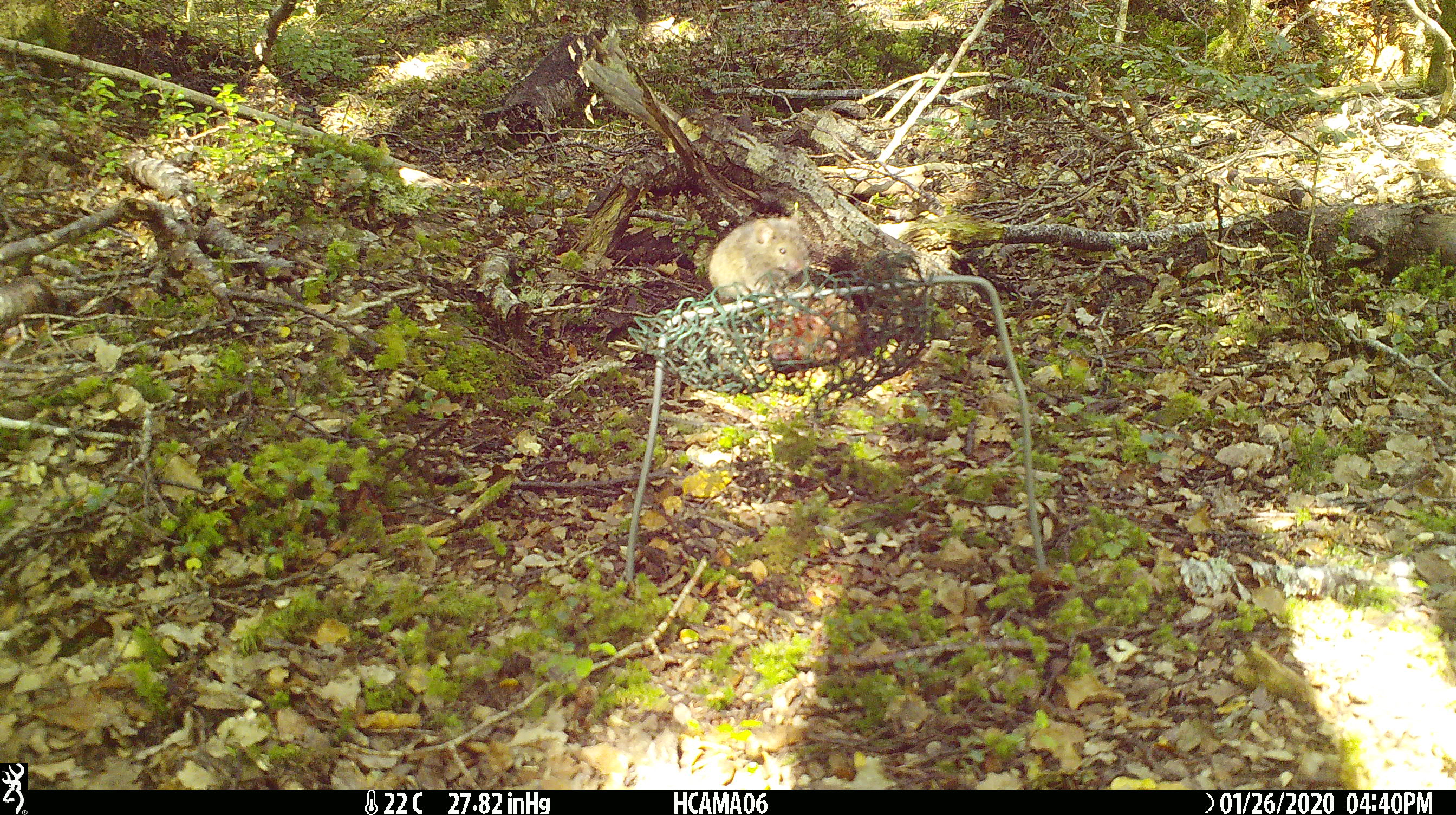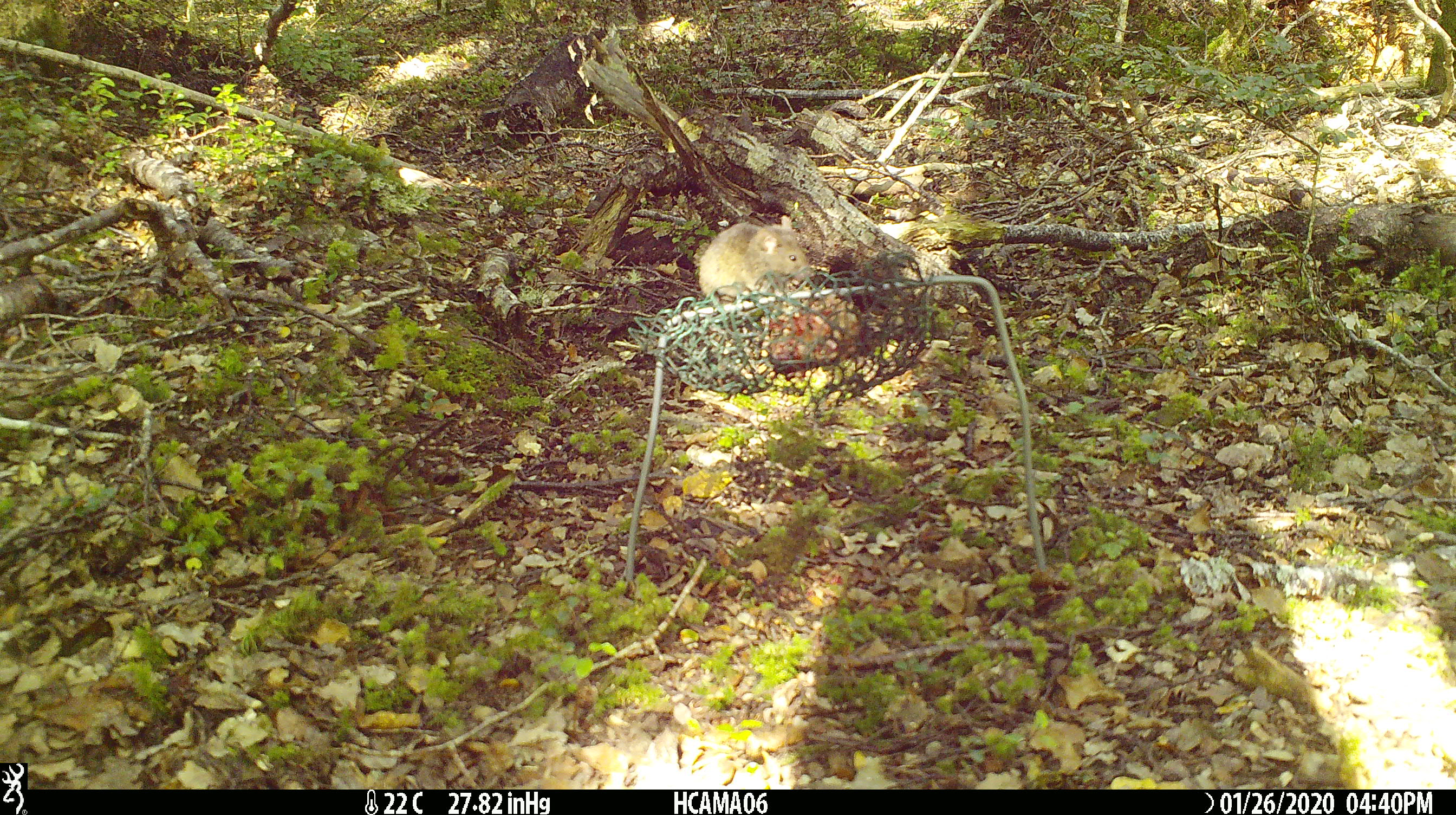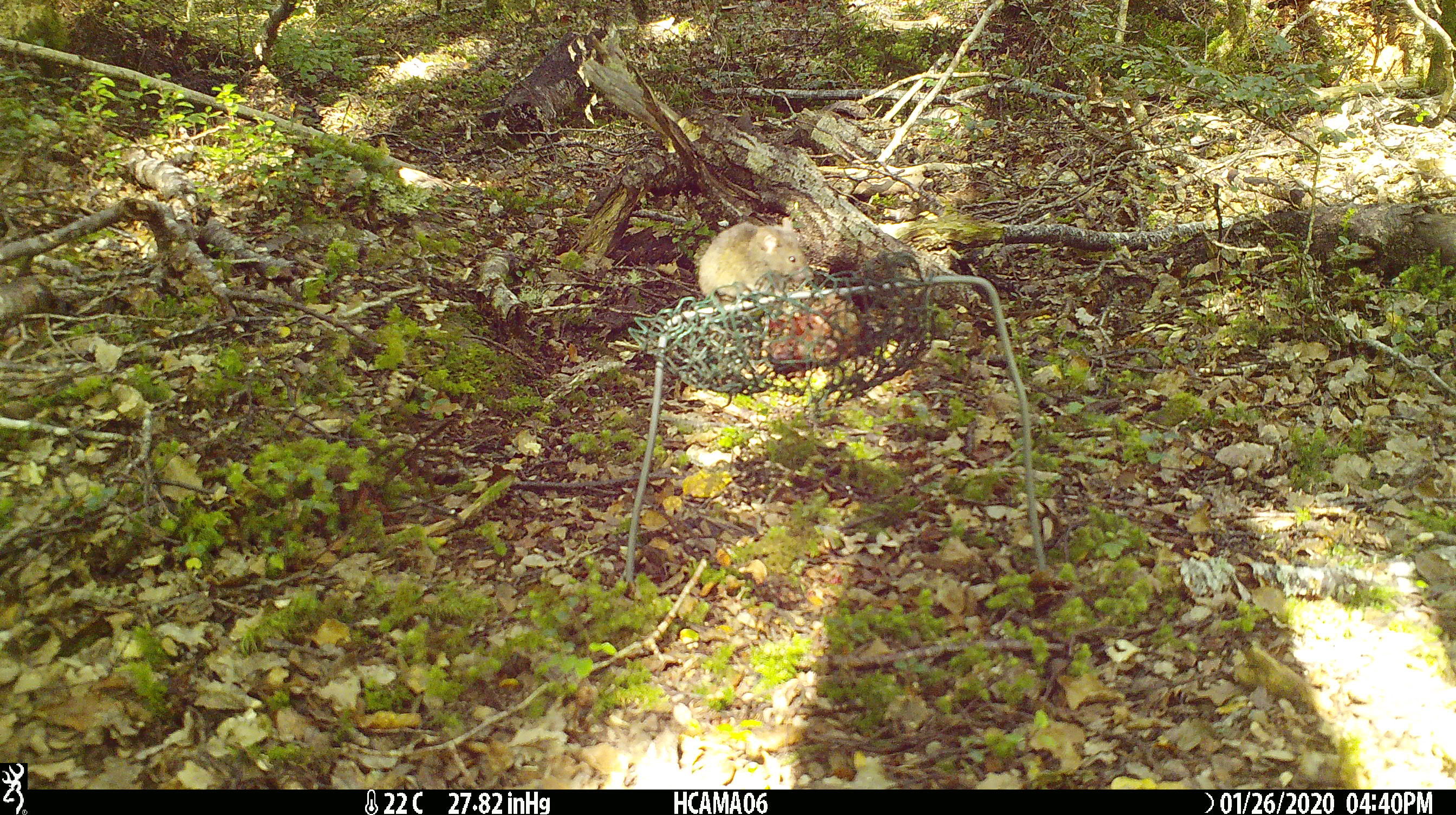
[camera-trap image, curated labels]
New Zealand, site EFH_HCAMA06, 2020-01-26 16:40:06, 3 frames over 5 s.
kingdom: Animalia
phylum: Chordata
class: Mammalia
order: Rodentia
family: Muridae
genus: Mus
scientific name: Mus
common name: mouse